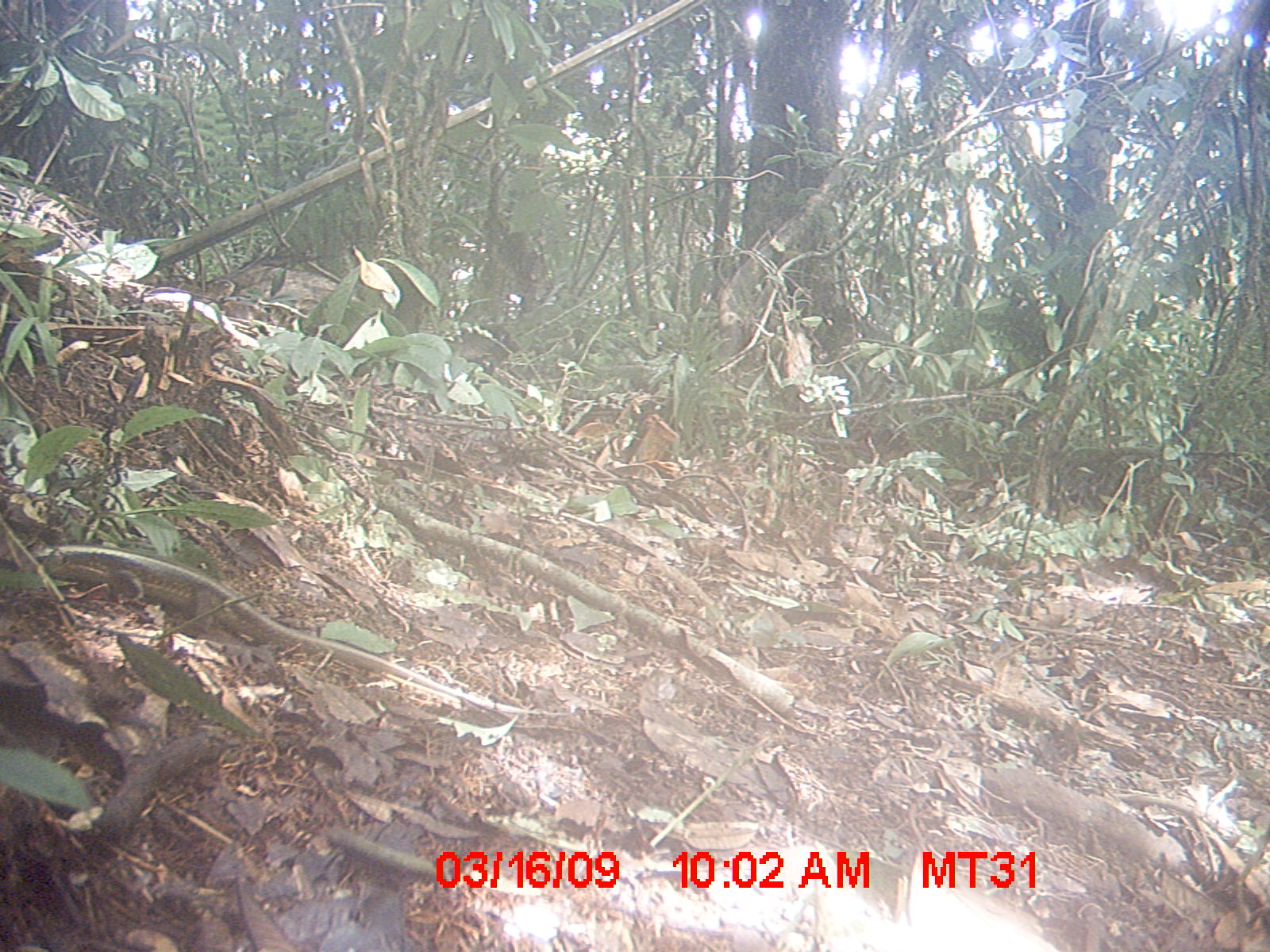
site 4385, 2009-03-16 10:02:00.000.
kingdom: Animalia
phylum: Chordata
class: Mammalia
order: Rodentia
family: Nesomyidae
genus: Nesomys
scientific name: Nesomys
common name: nesomys rodents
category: nesomys sp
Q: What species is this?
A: Nesomys sp (nesomys rodents) (Nesomys).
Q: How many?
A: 1.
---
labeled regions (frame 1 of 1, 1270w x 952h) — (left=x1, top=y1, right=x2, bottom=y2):
nesomys sp: (left=35, top=542, right=514, bottom=727)